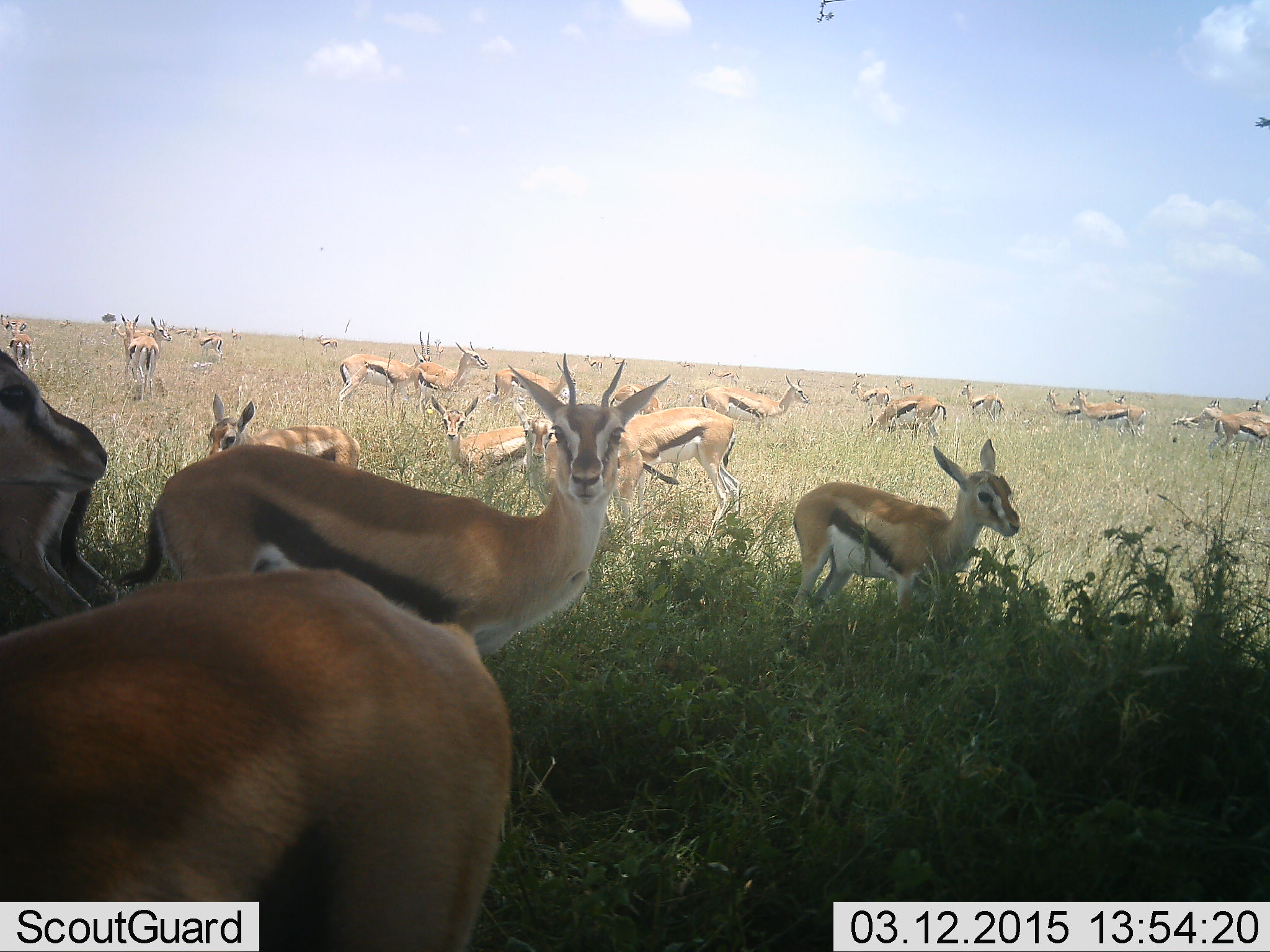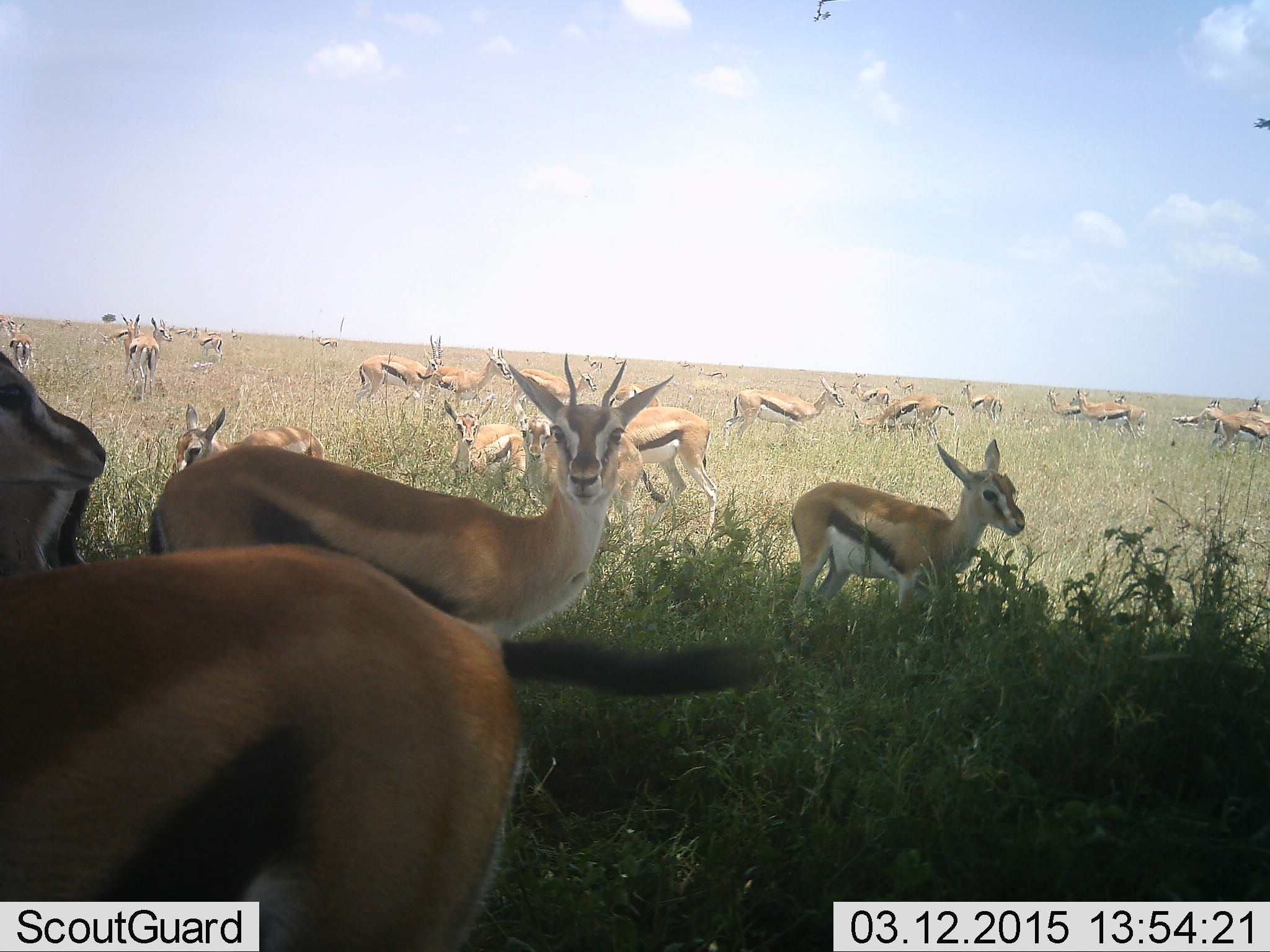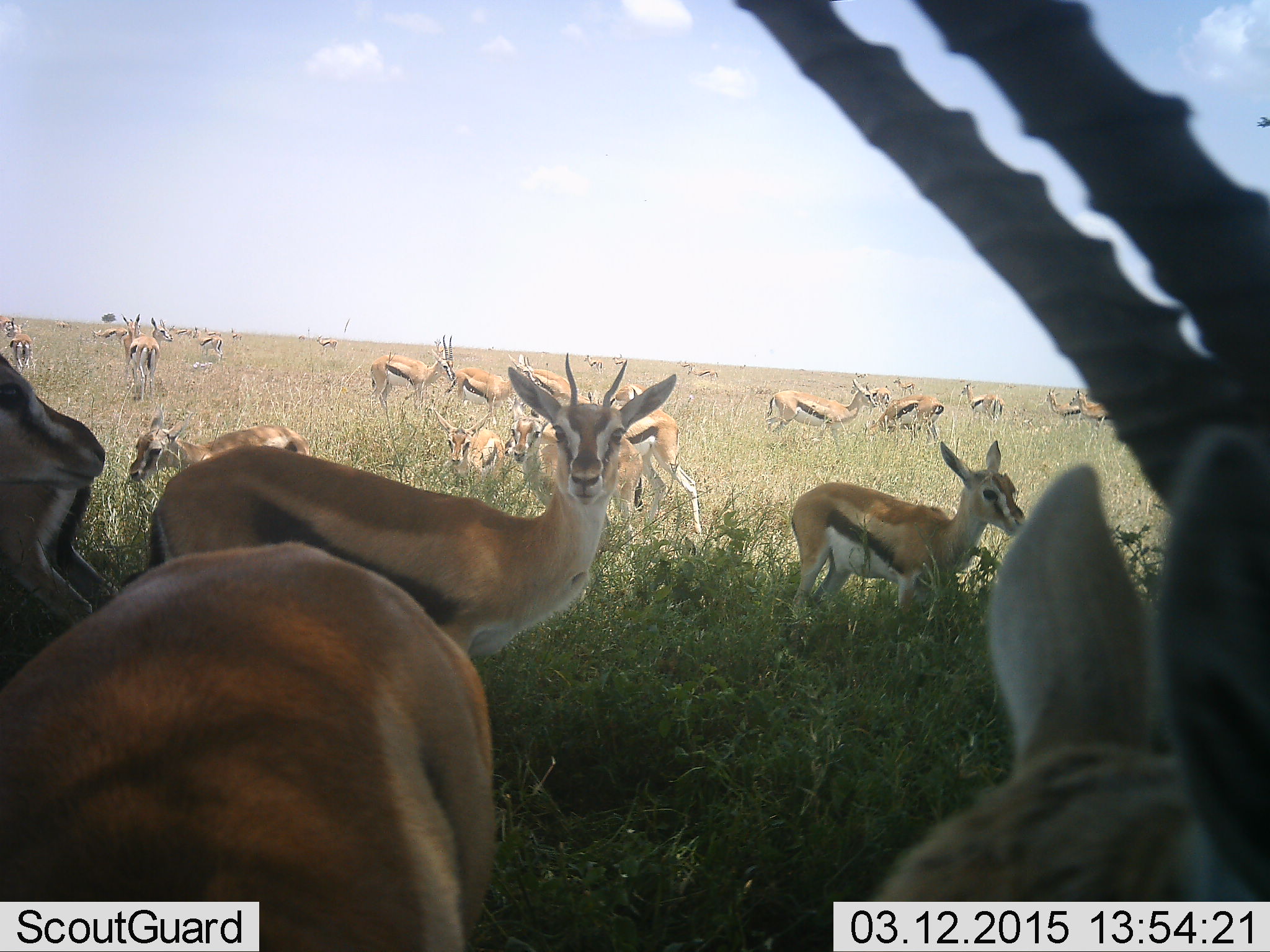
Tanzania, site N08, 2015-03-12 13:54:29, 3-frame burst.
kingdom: Animalia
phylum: Chordata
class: Mammalia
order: Artiodactyla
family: Bovidae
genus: Eudorcas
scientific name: Eudorcas thomsonii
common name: thomson's gazelle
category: gazellethomsons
Gazellethomsons (thomson's gazelle) (Eudorcas thomsonii), count 11-50. Behavior (volunteer vote fractions): standing 90%, resting 10%, moving 50%, interacting 0%. Young present (vote fraction): 40%. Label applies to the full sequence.